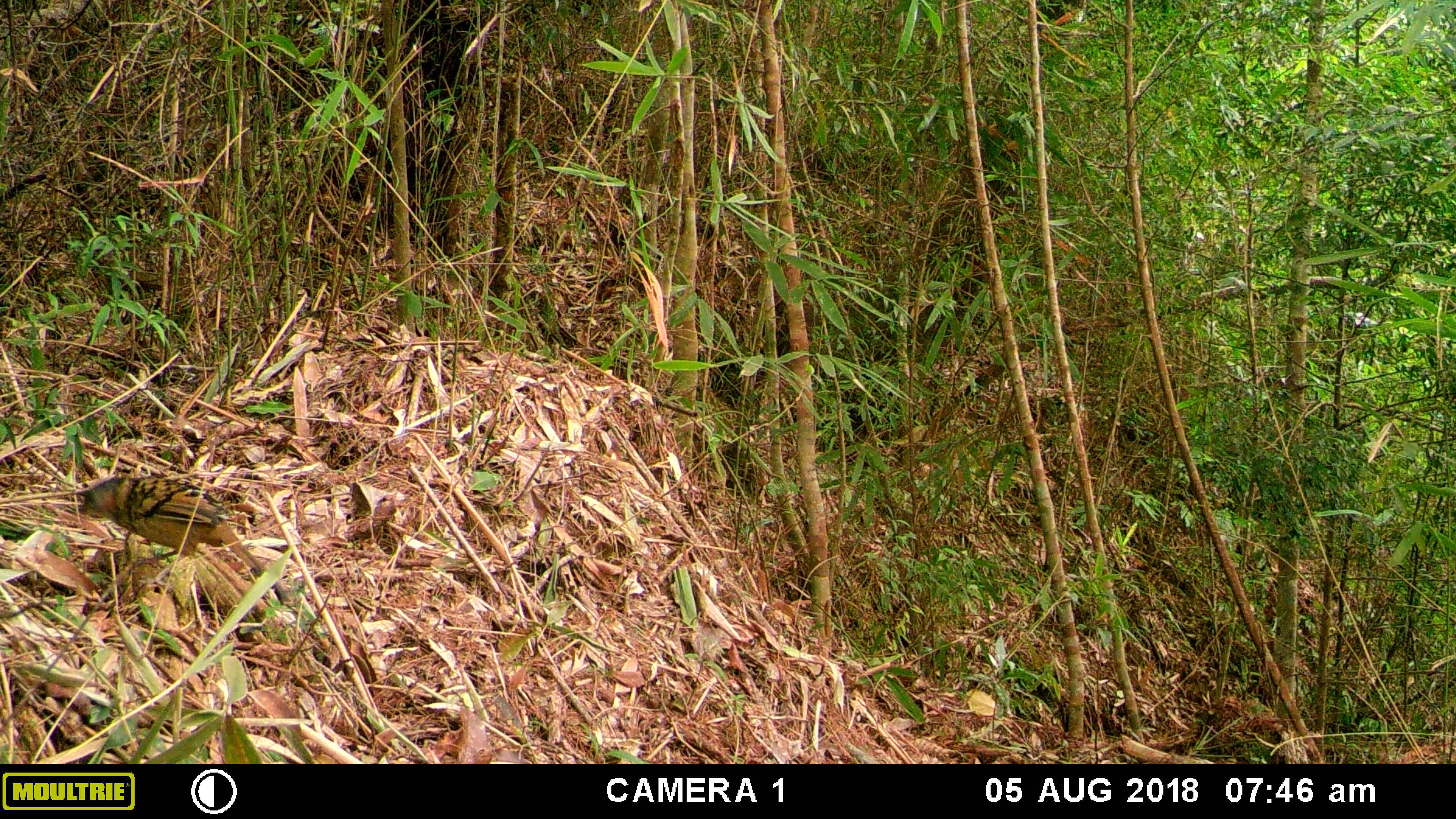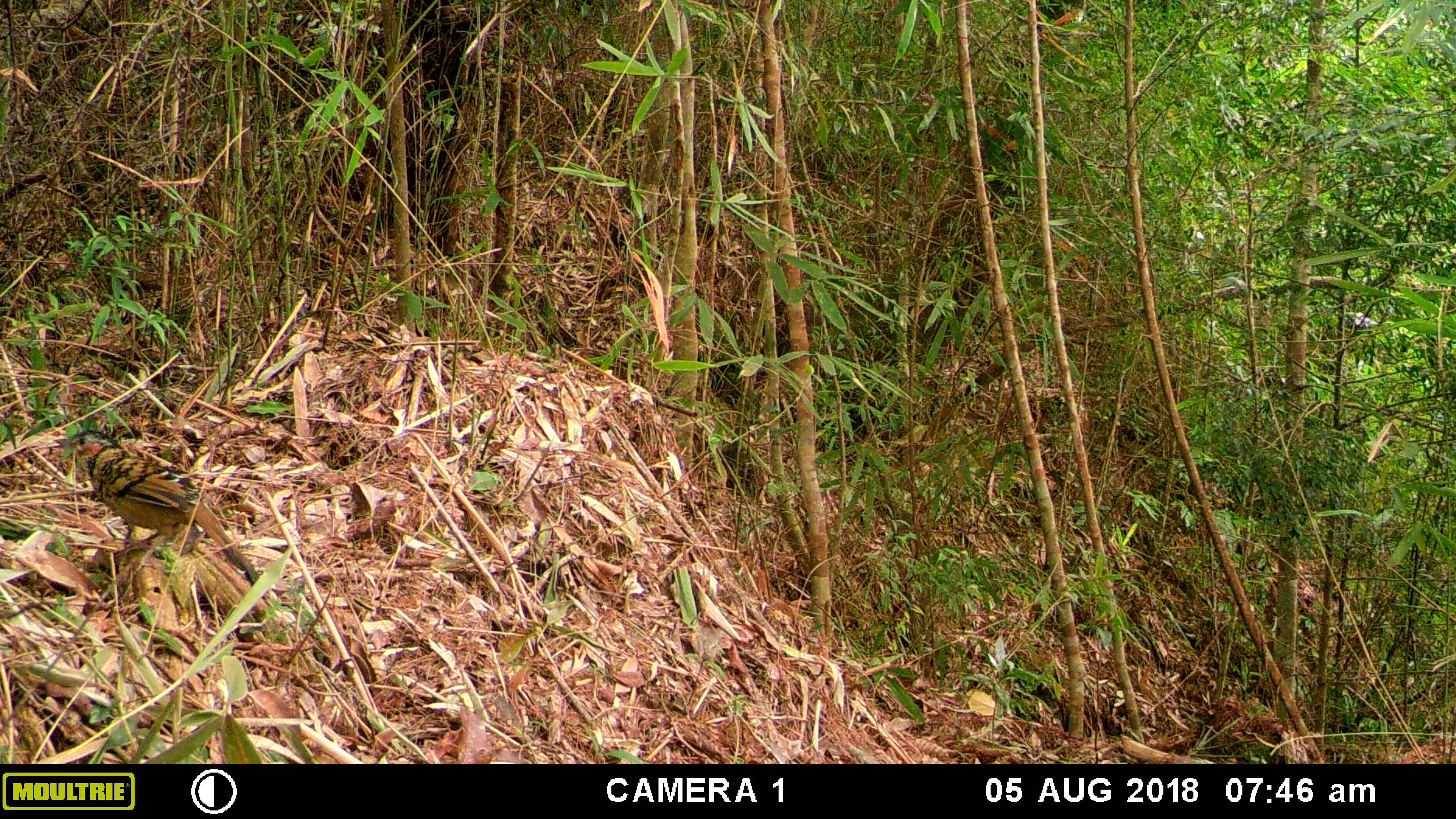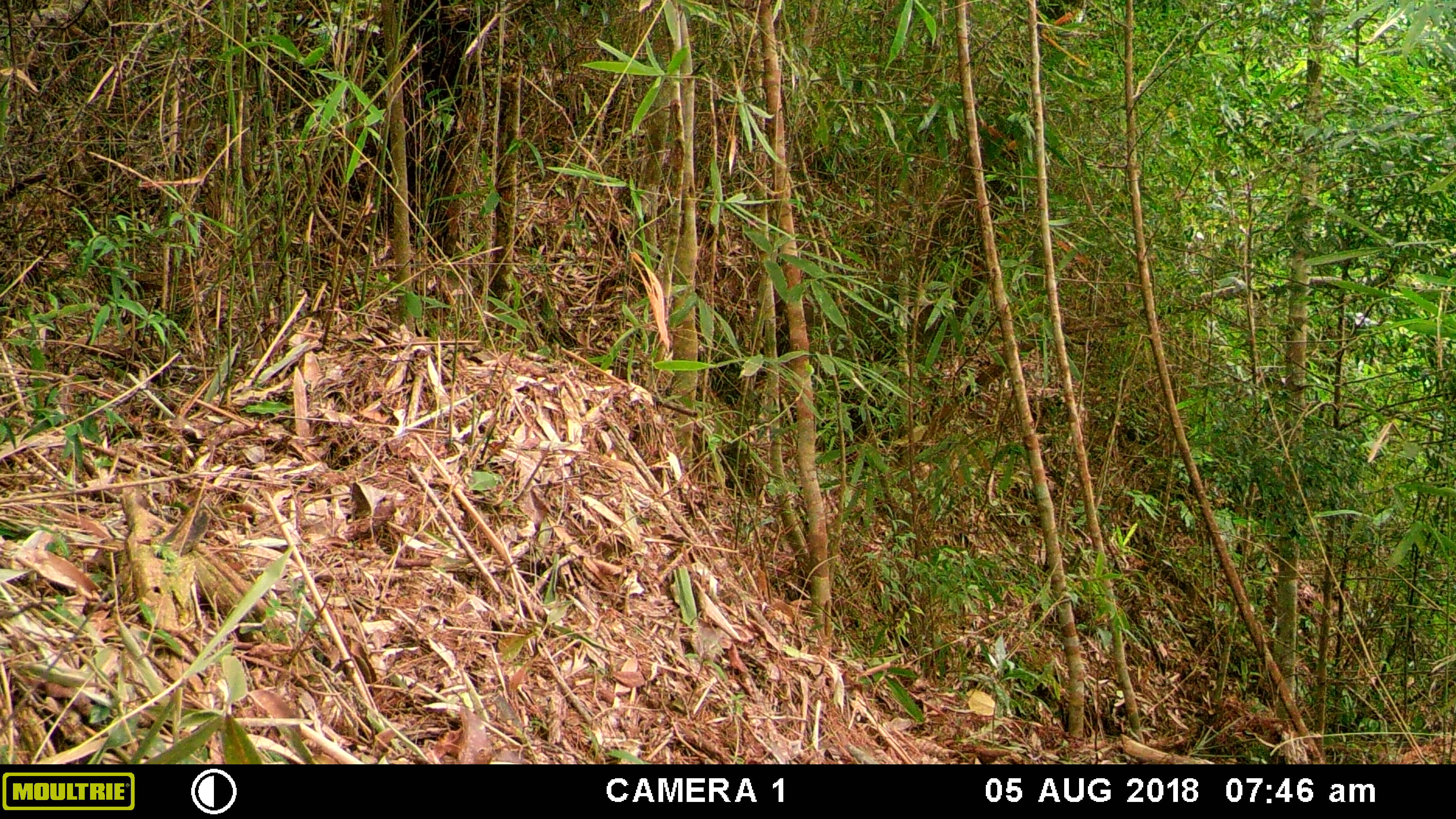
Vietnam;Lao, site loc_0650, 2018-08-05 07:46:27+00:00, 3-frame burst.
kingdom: Animalia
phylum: Chordata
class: Aves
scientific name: Aves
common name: bird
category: unidentified bird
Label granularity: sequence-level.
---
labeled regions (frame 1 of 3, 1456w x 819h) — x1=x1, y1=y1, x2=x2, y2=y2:
unidentified bird: x1=77, y1=474, x2=288, y2=604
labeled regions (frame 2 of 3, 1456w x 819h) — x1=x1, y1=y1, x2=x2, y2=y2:
unidentified bird: x1=68, y1=429, x2=260, y2=585